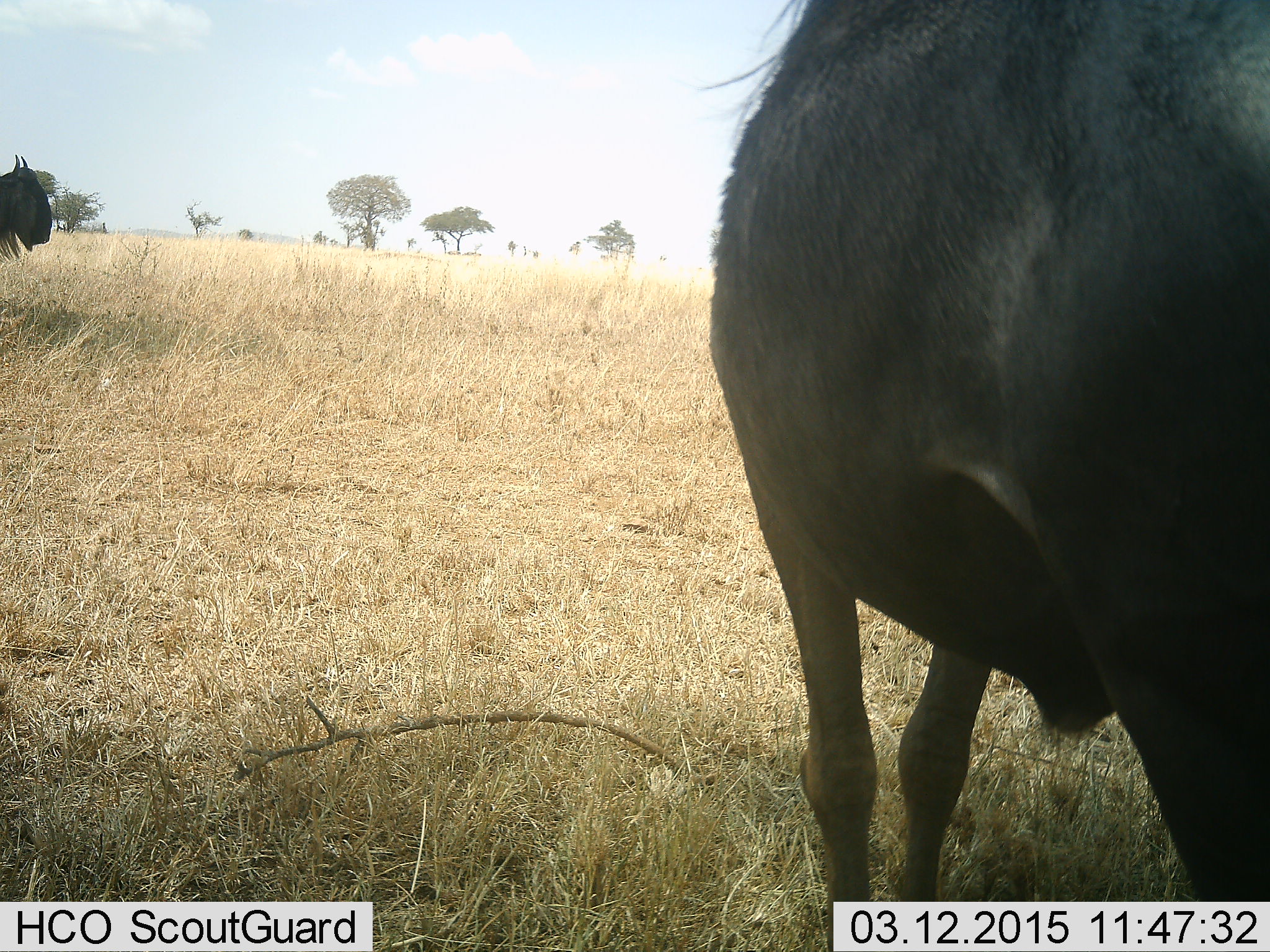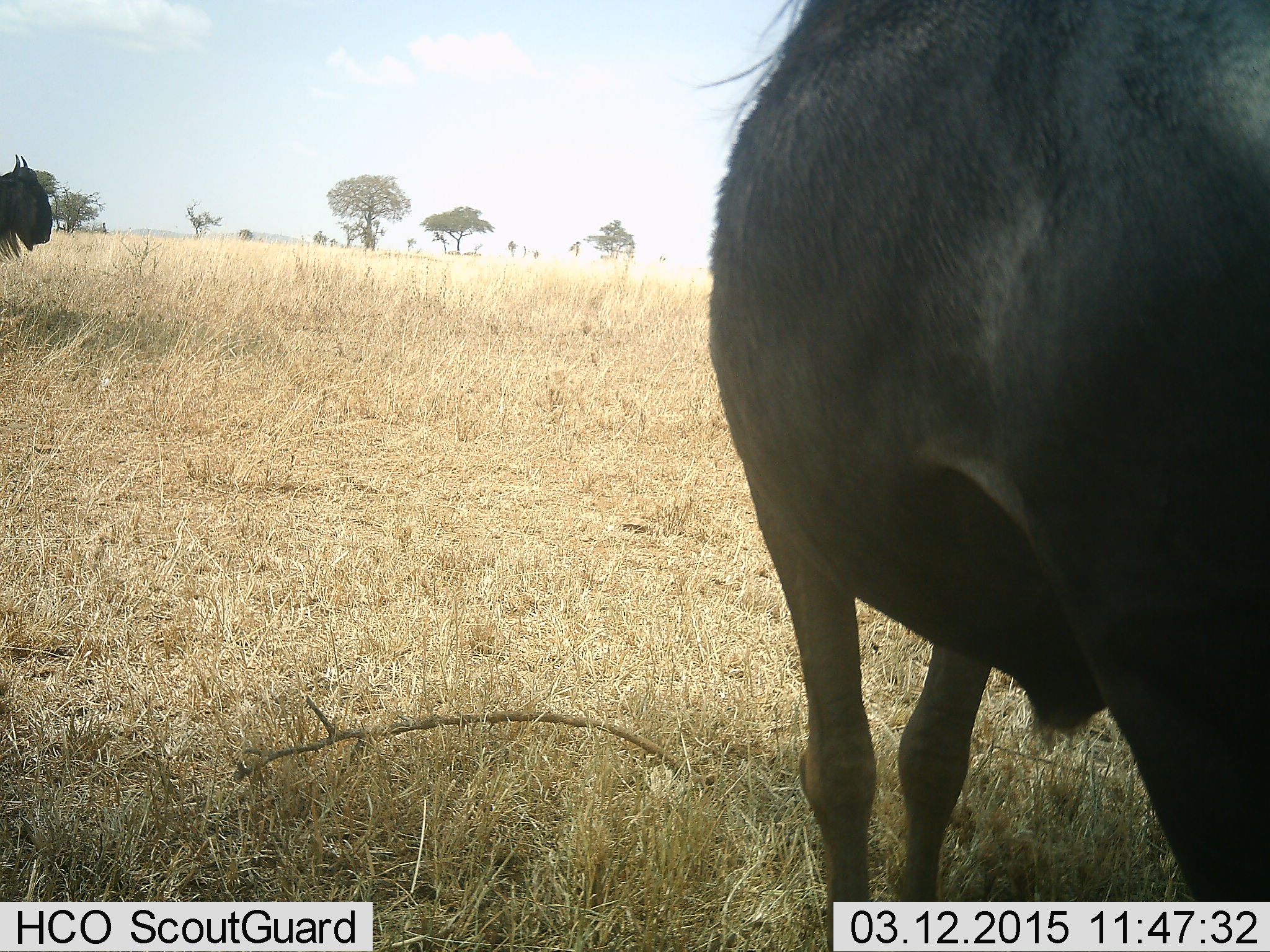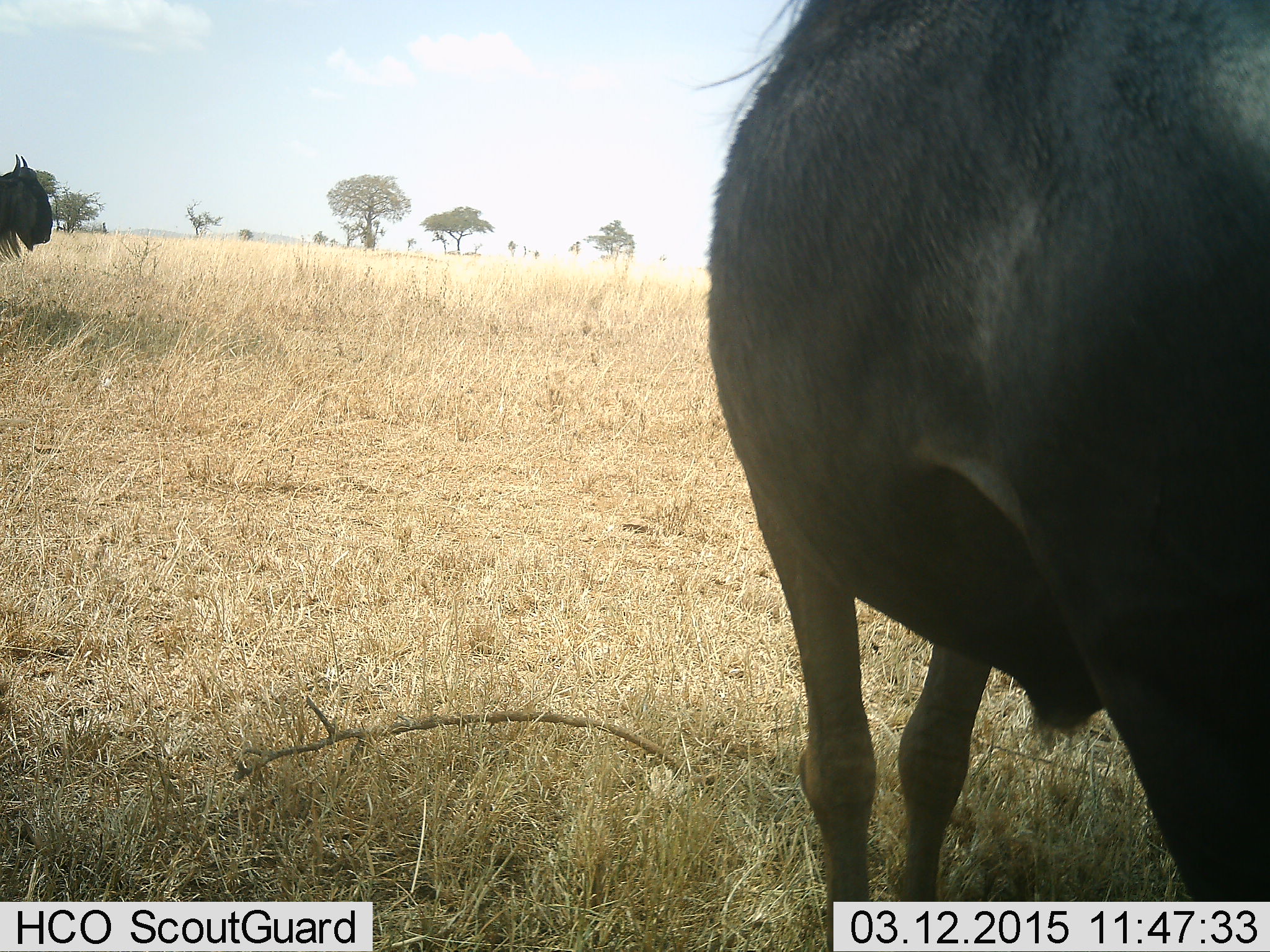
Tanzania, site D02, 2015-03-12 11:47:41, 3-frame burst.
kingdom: Animalia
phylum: Chordata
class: Mammalia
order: Artiodactyla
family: Bovidae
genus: Connochaetes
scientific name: Connochaetes taurinus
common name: blue wildebeest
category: wildebeest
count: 2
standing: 90%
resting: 0%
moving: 10%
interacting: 0%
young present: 0%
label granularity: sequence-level